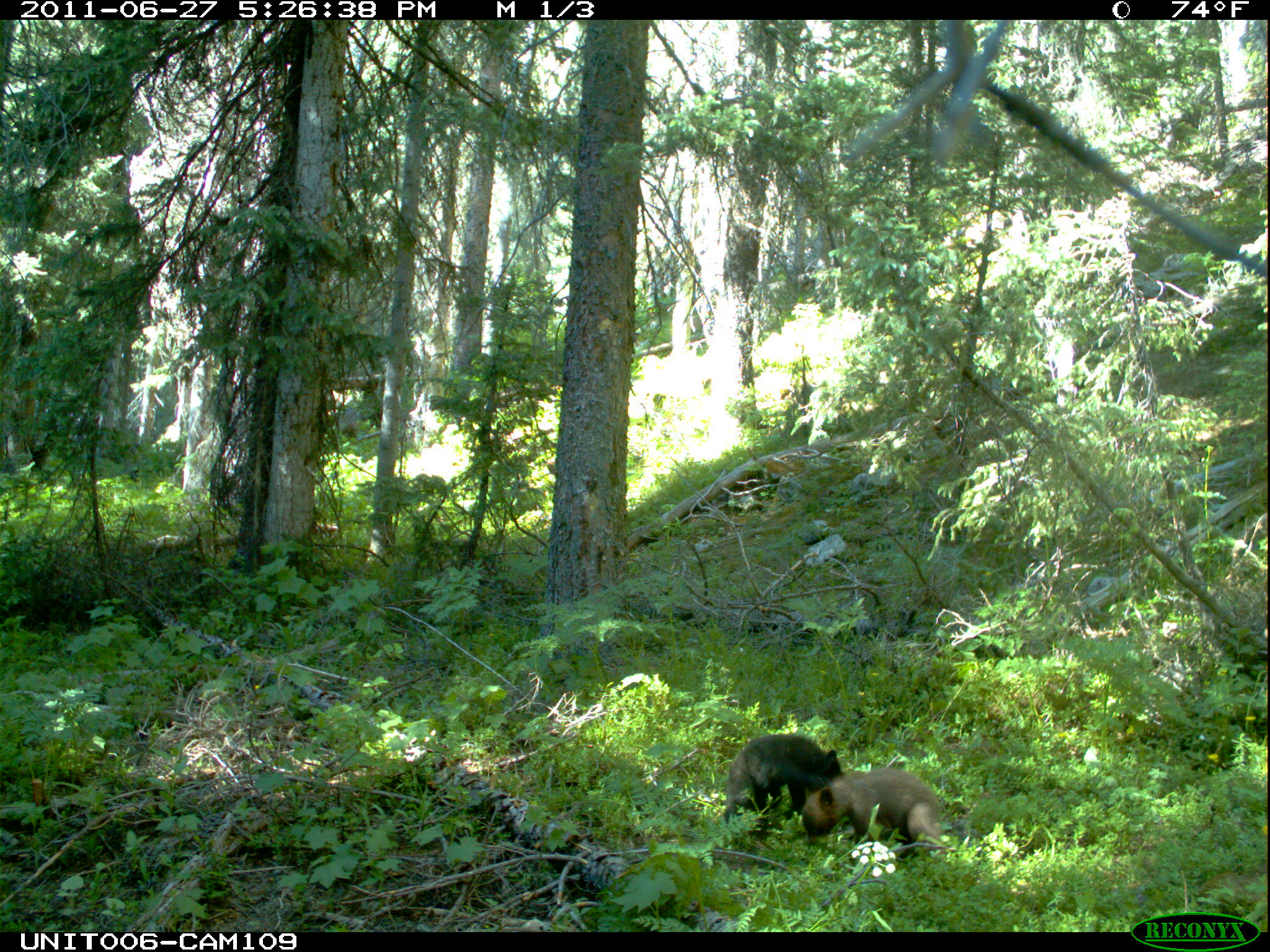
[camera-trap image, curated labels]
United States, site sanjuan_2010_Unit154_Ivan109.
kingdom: Animalia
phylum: Chordata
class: Mammalia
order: Carnivora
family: Ursidae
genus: Ursus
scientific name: Ursus americanus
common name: american black bear